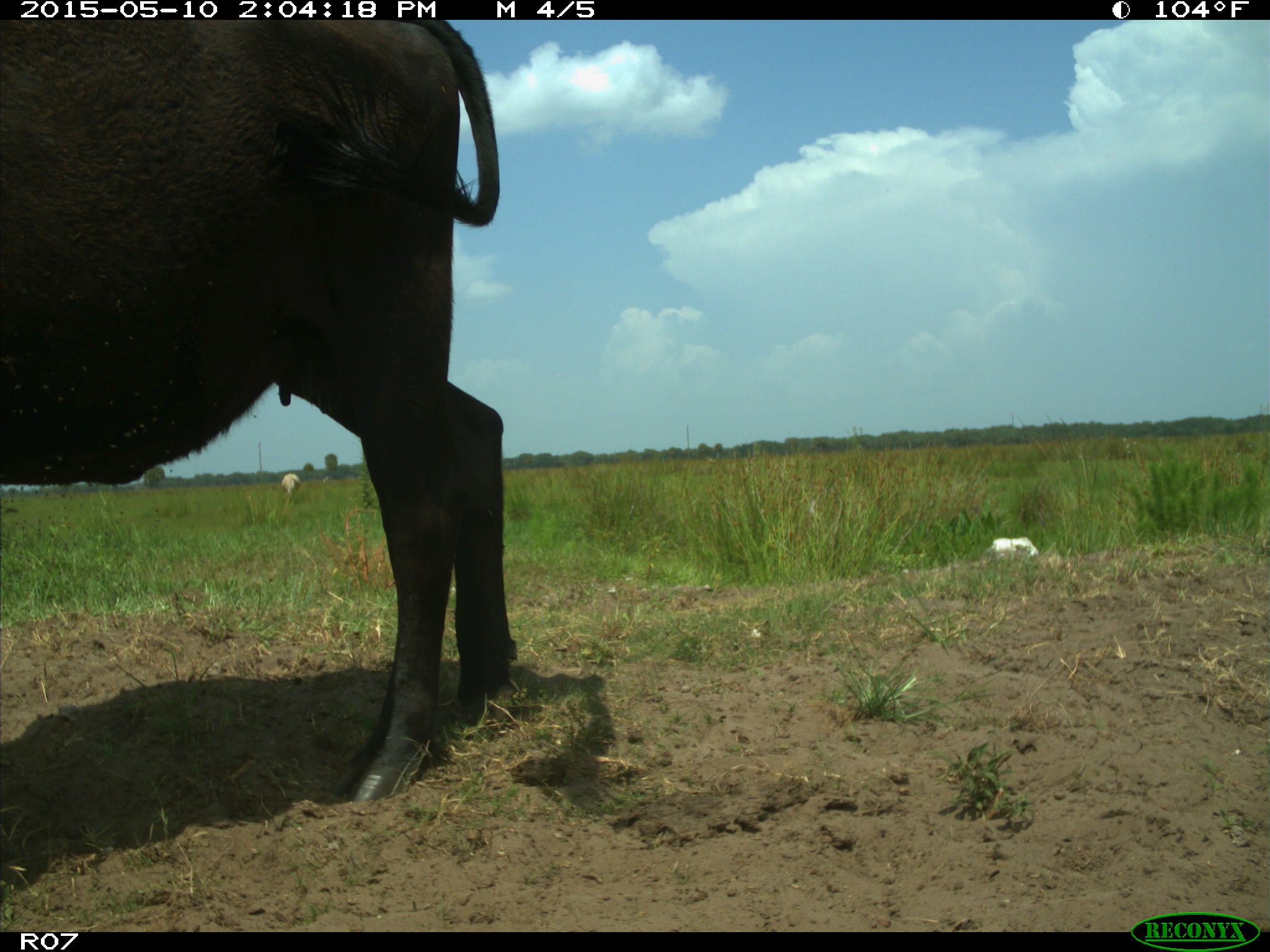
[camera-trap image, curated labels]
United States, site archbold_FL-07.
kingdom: Animalia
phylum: Chordata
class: Mammalia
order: Artiodactyla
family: Bovidae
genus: Bos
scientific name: Bos taurus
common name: domestic cow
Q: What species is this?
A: Bos taurus (domestic cow).